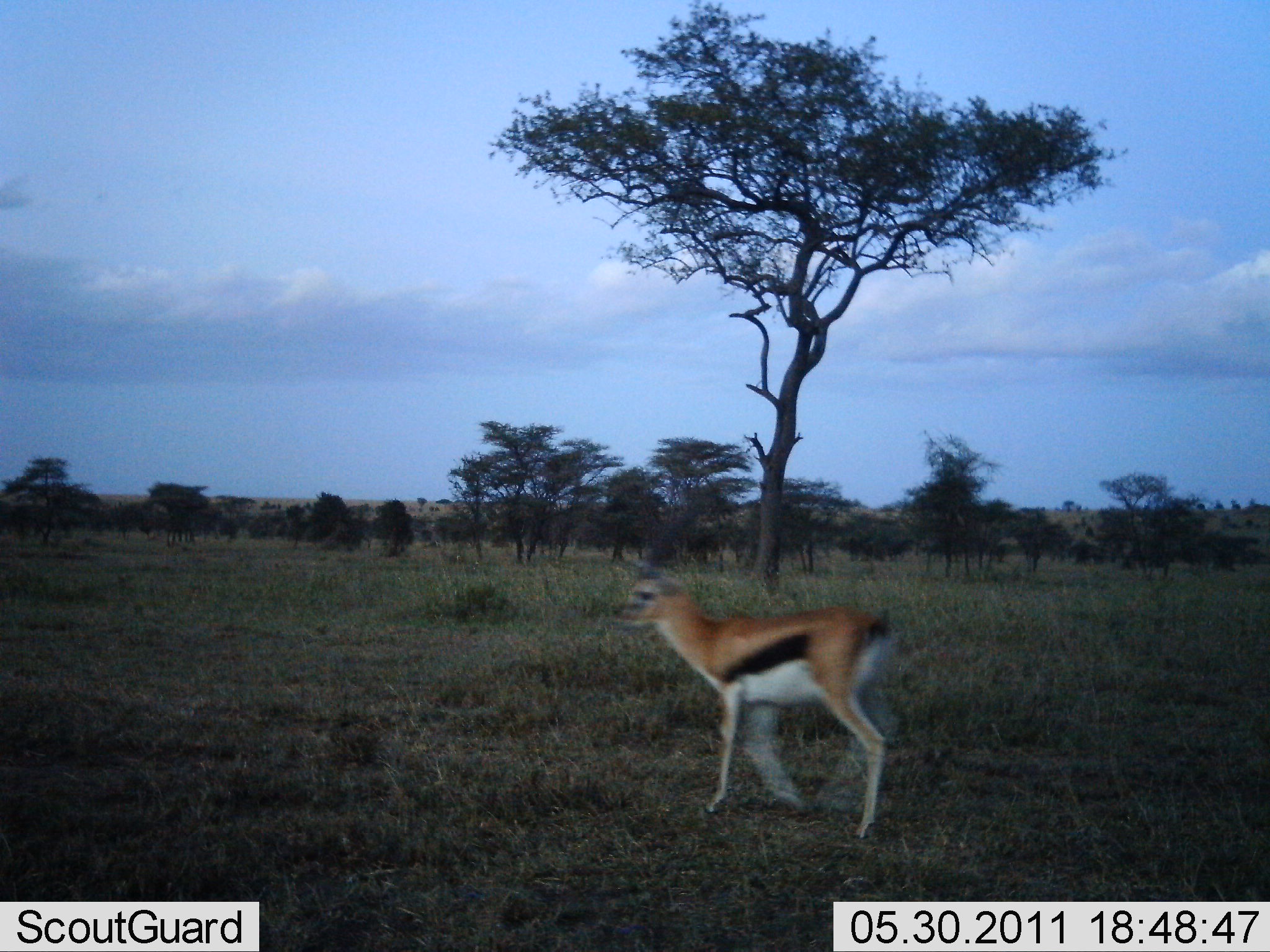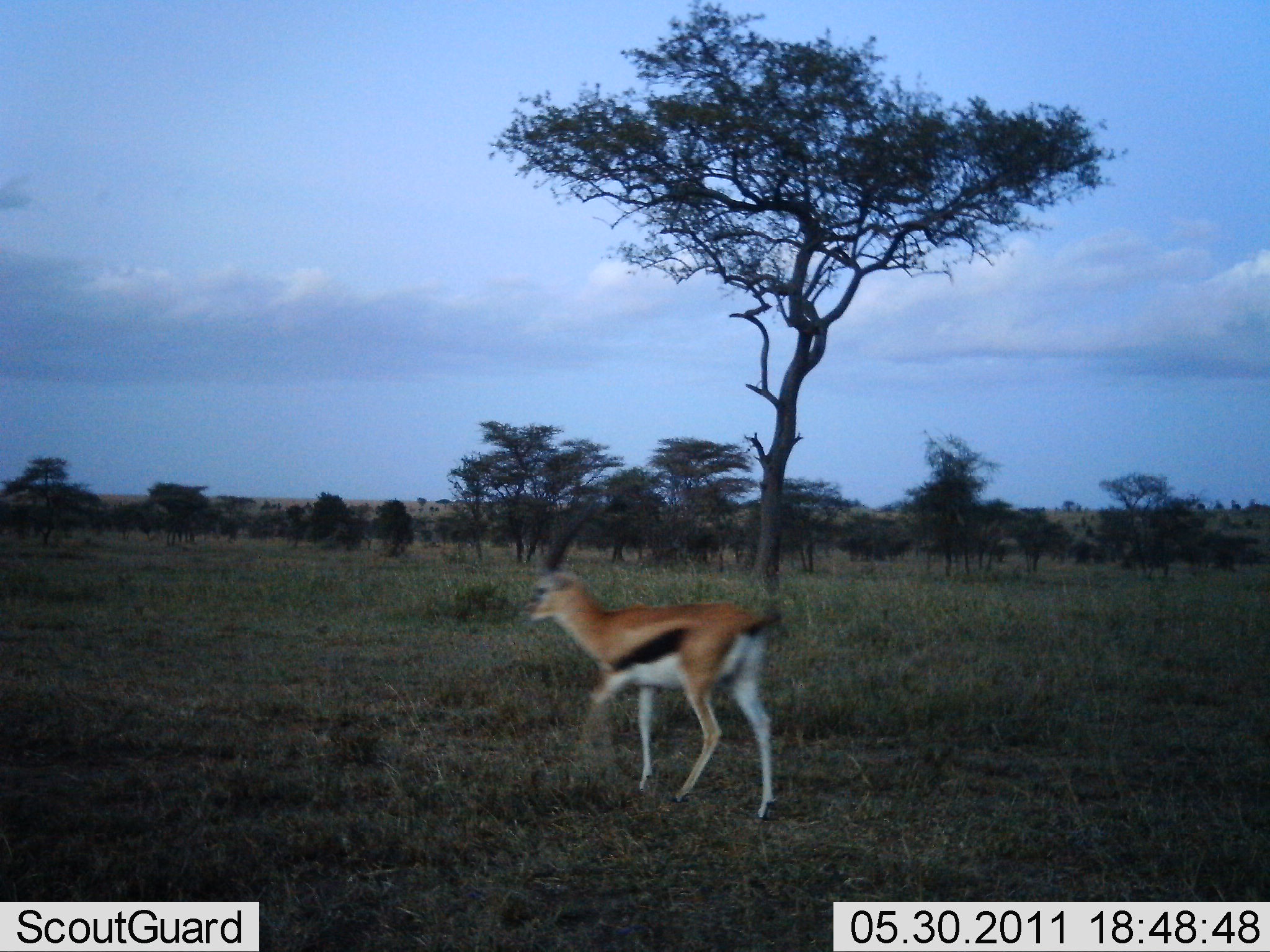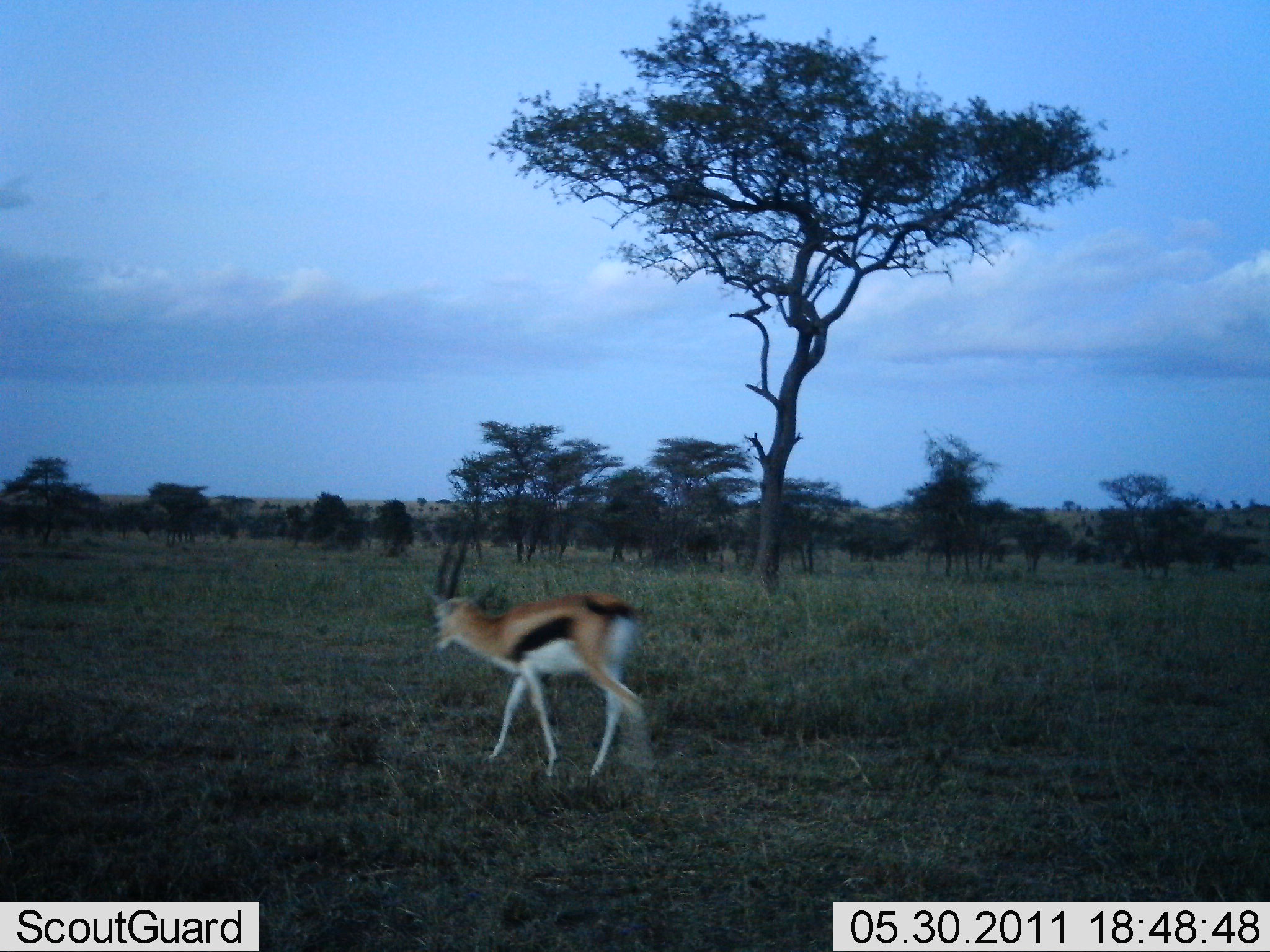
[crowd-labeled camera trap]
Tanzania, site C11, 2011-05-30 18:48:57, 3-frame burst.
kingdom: Animalia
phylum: Chordata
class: Mammalia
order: Artiodactyla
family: Bovidae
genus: Eudorcas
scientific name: Eudorcas thomsonii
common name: thomson's gazelle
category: gazellethomsons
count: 1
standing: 0%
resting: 0%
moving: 100%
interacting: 0%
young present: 0%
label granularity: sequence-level